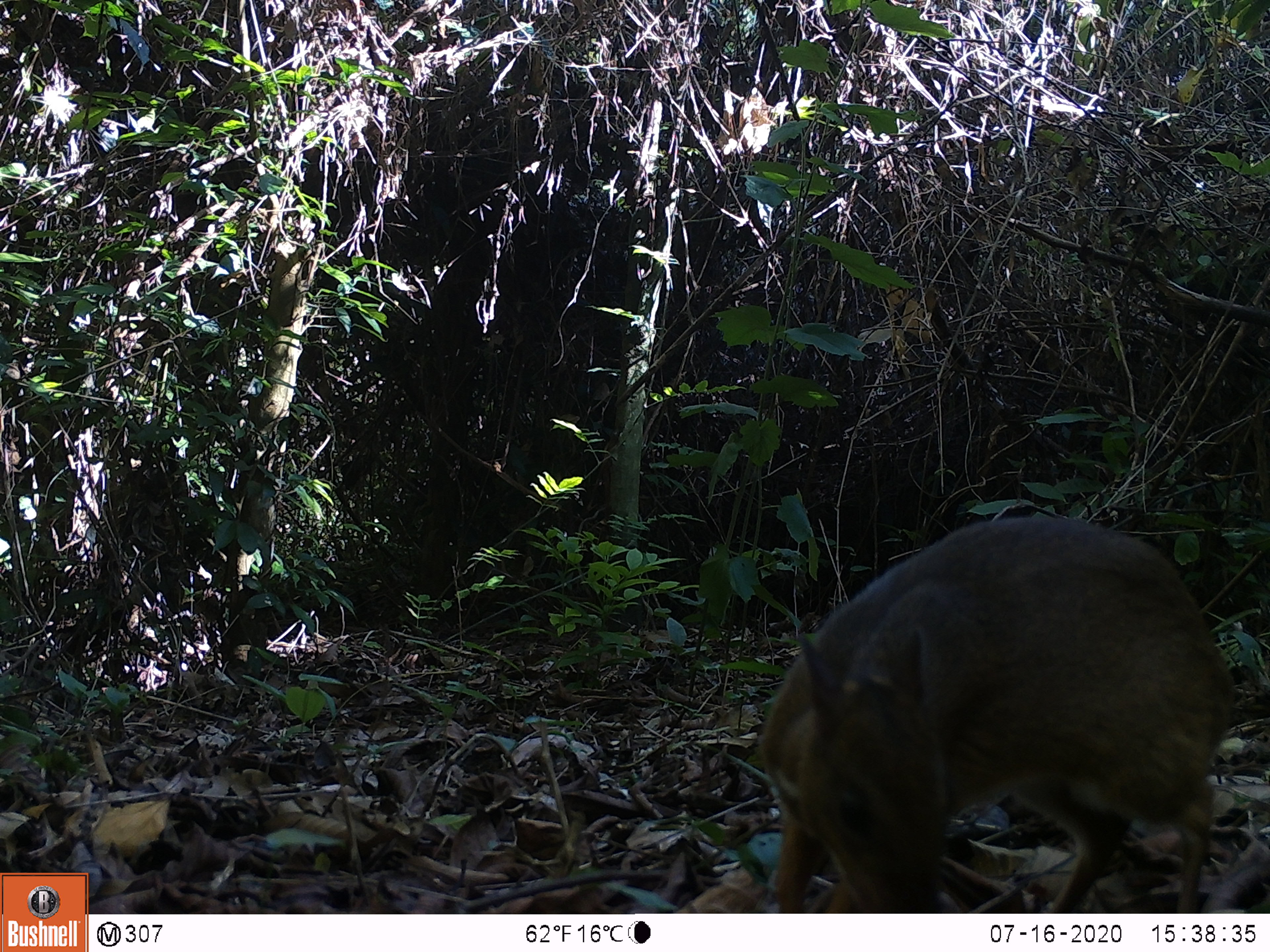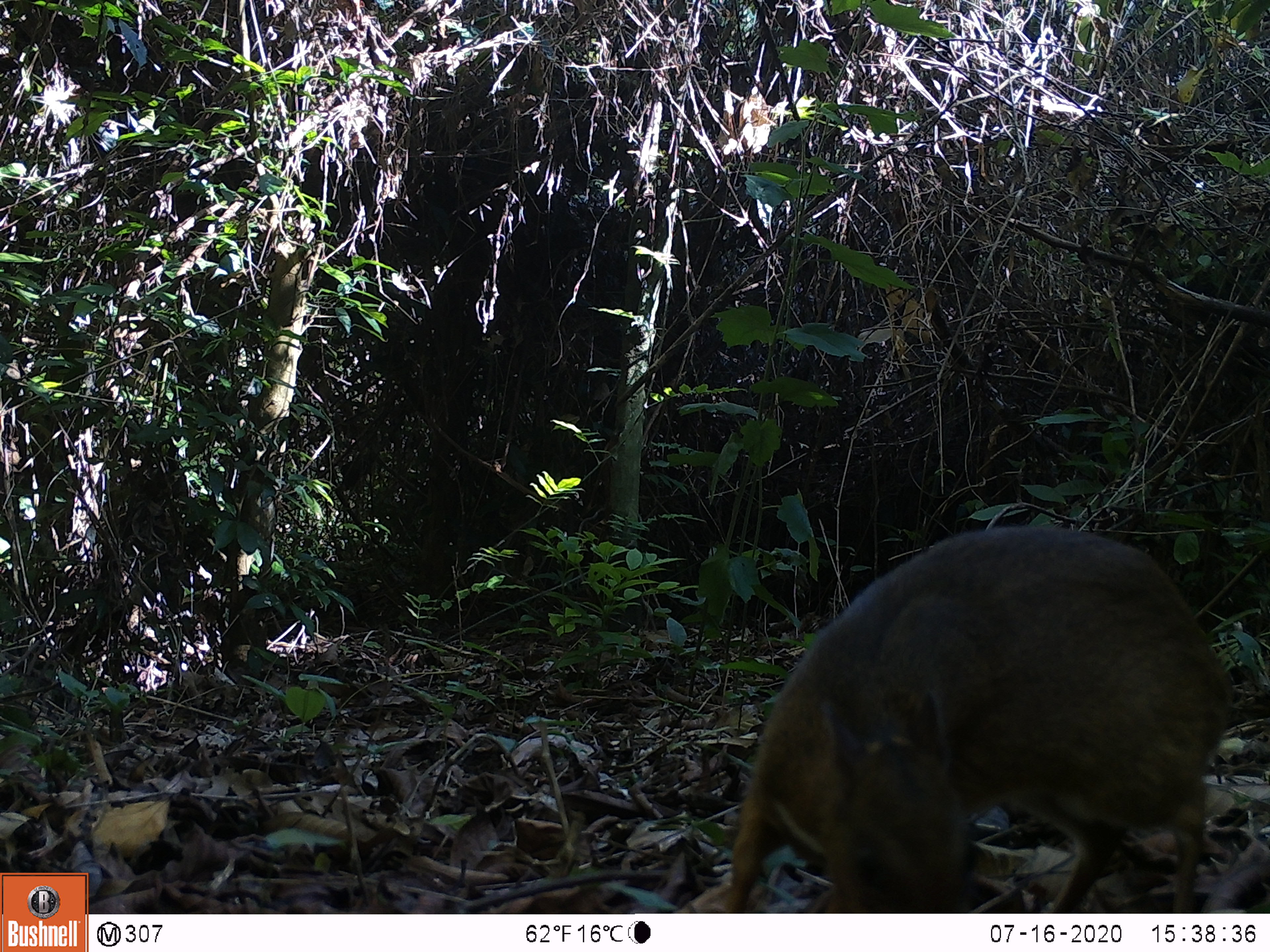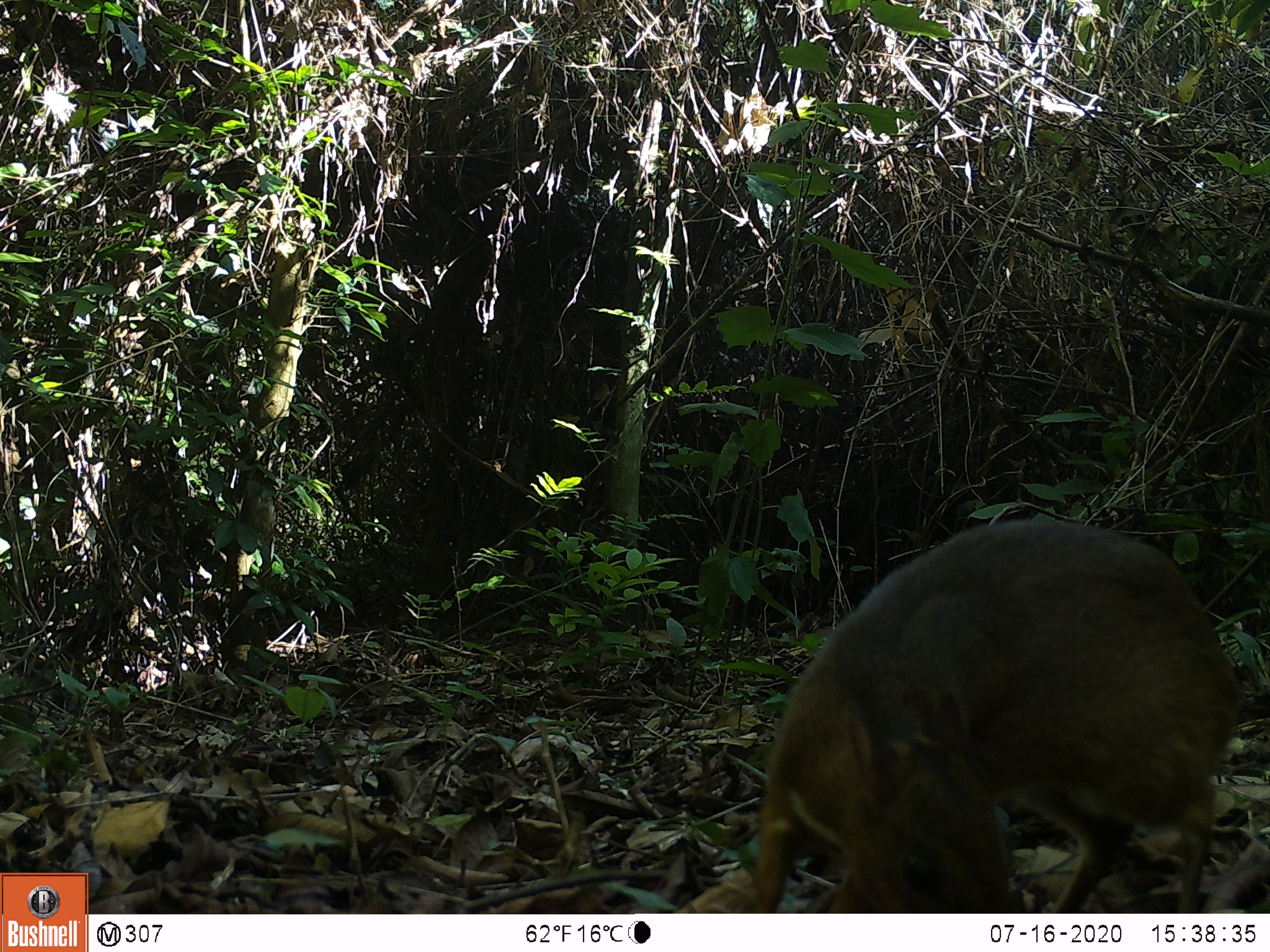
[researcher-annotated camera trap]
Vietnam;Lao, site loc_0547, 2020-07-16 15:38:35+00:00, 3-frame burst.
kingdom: Animalia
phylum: Chordata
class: Mammalia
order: Artiodactyla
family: Tragulidae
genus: Moschiola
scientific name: Moschiola meminna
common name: chevrotain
Chevrotain (Moschiola meminna). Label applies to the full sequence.